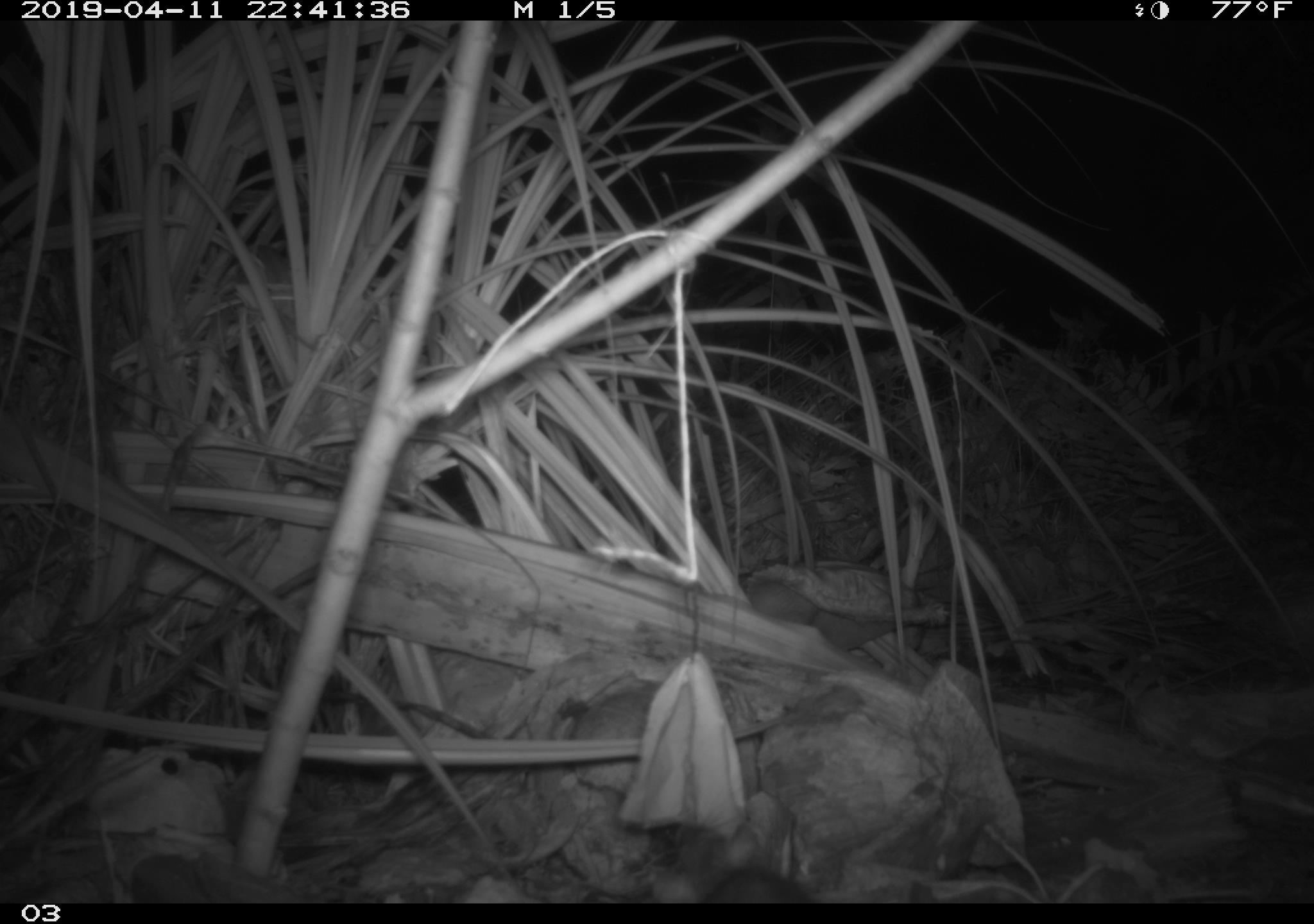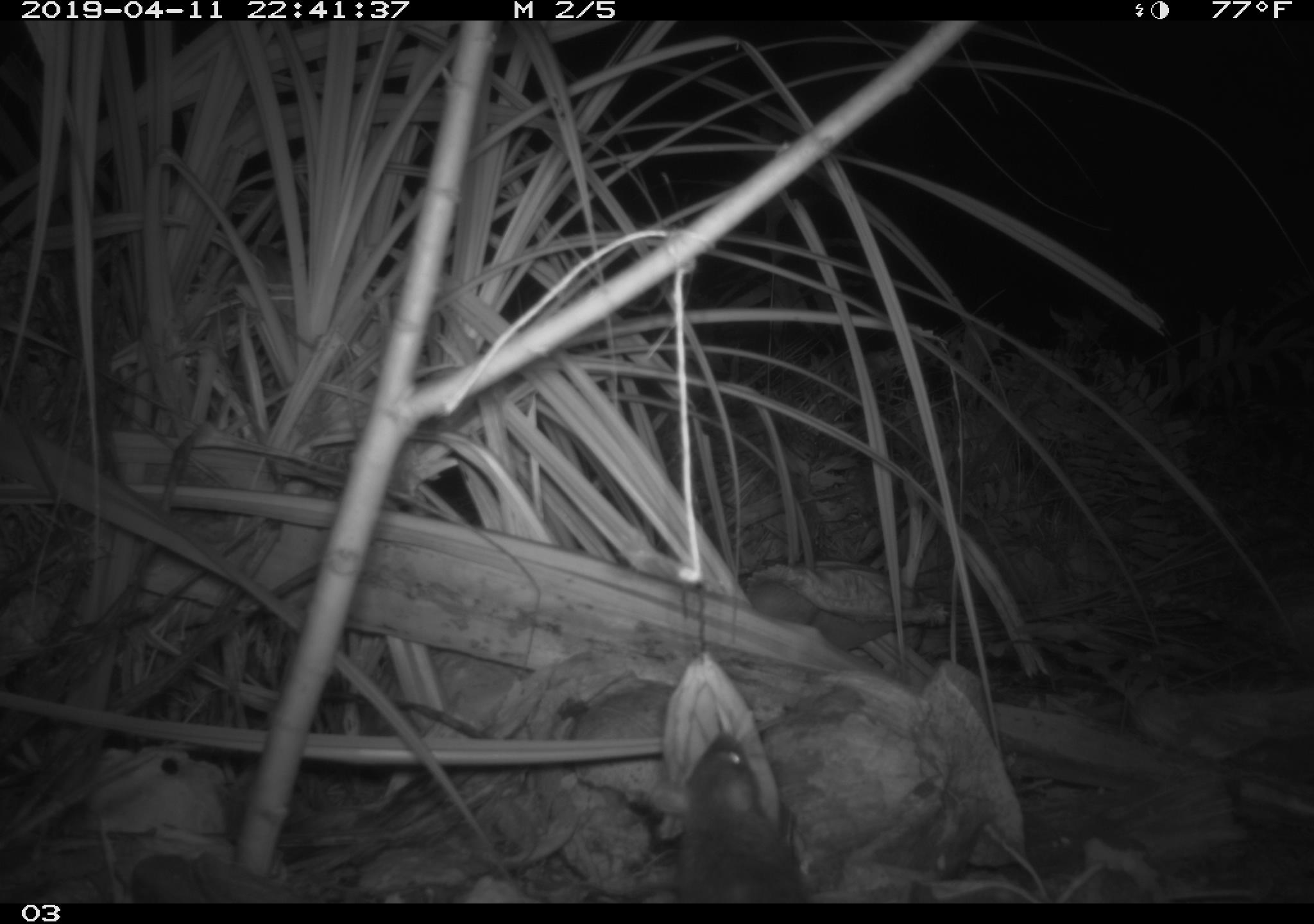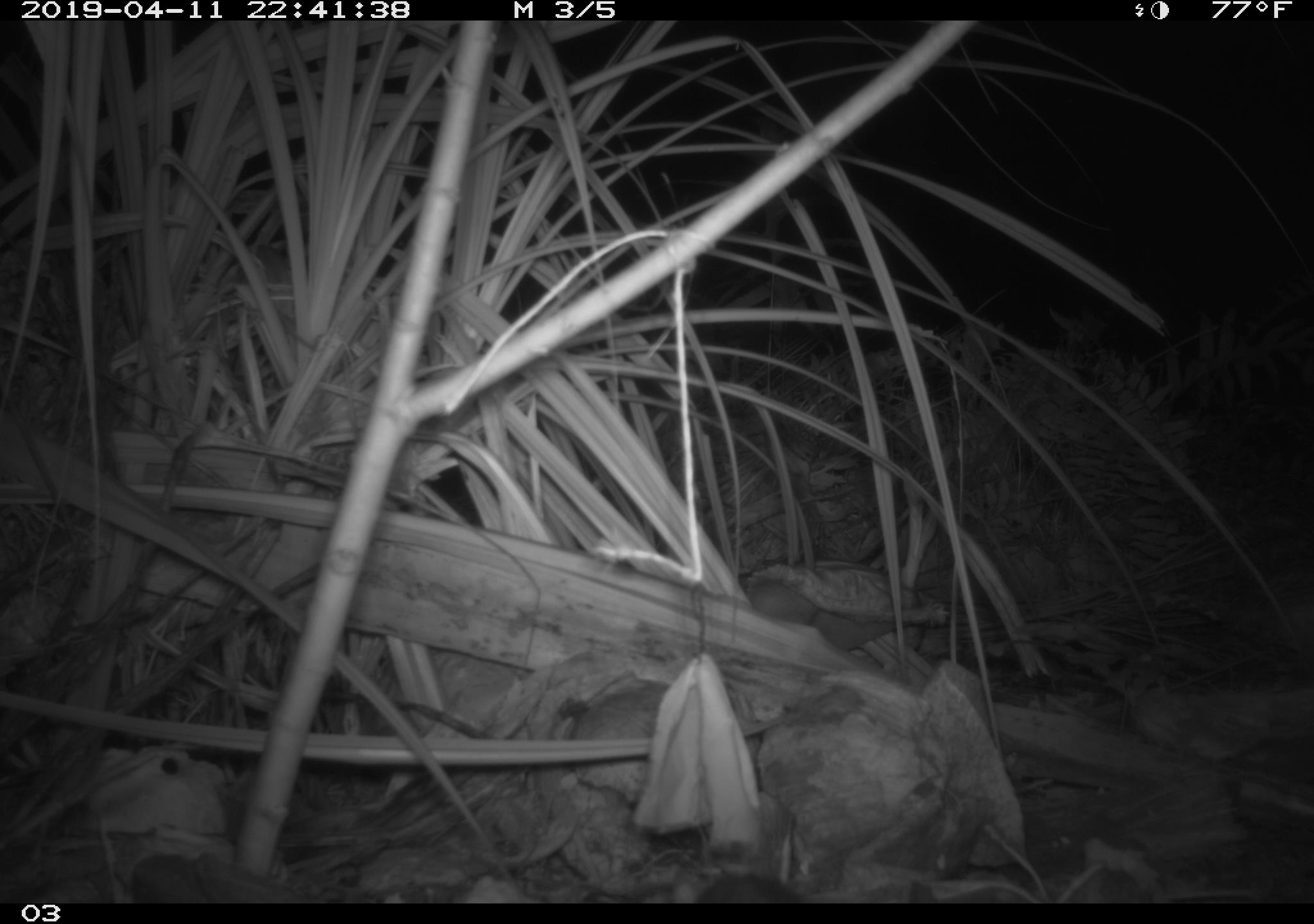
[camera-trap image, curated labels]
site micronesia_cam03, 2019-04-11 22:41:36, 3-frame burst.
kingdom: Animalia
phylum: Chordata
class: Mammalia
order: Rodentia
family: Muridae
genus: Rattus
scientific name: Rattus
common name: rat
Rat (Rattus).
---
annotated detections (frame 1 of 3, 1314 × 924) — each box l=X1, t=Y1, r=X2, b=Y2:
rat: l=699, t=863, r=809, b=903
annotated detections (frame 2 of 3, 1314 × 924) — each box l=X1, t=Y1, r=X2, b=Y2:
rat: l=668, t=726, r=808, b=903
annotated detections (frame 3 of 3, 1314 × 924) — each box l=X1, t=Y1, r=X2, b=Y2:
rat: l=701, t=870, r=804, b=900